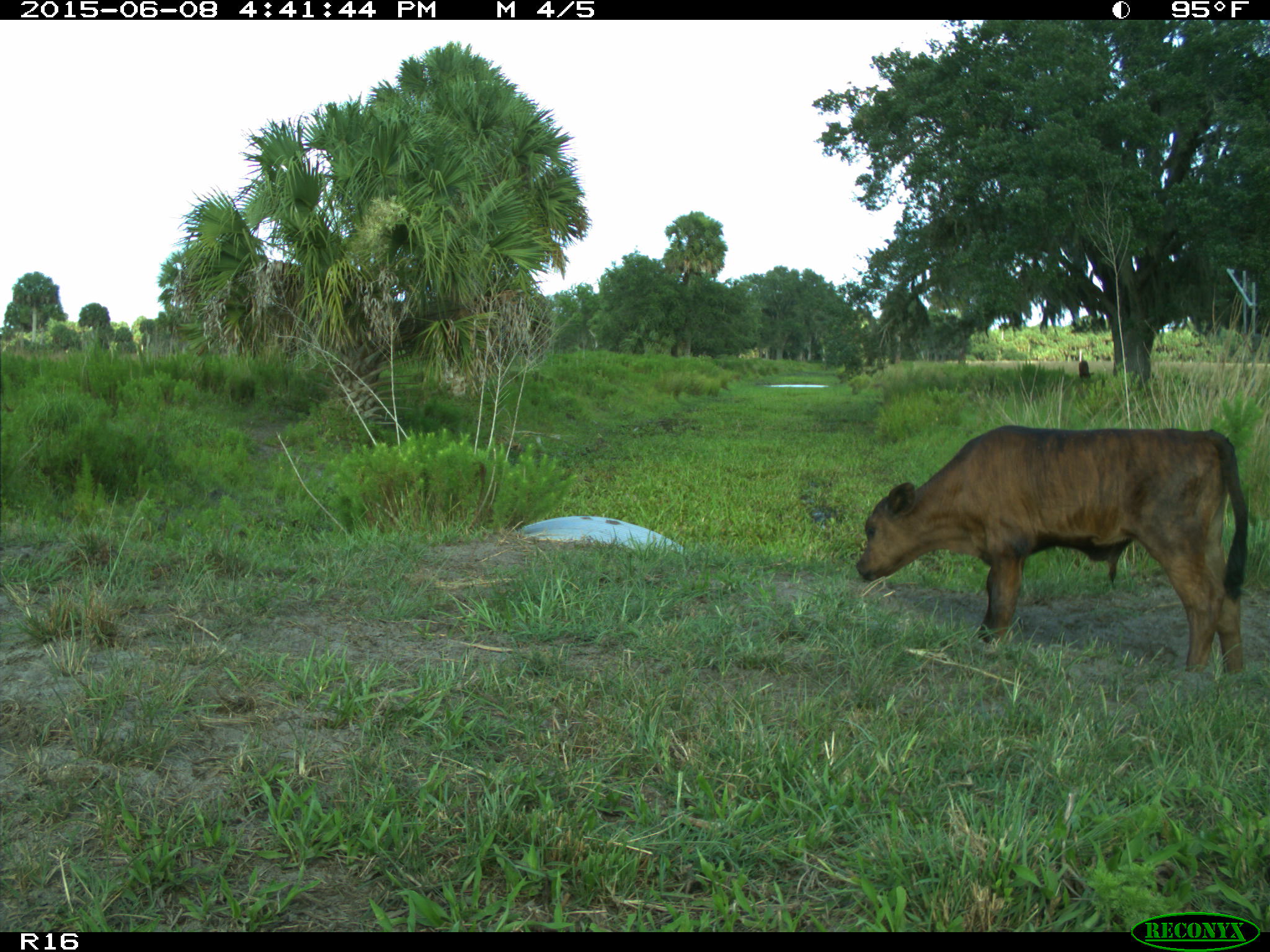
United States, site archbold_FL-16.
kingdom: Animalia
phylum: Chordata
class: Mammalia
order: Artiodactyla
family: Bovidae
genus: Bos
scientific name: Bos taurus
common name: domestic cow